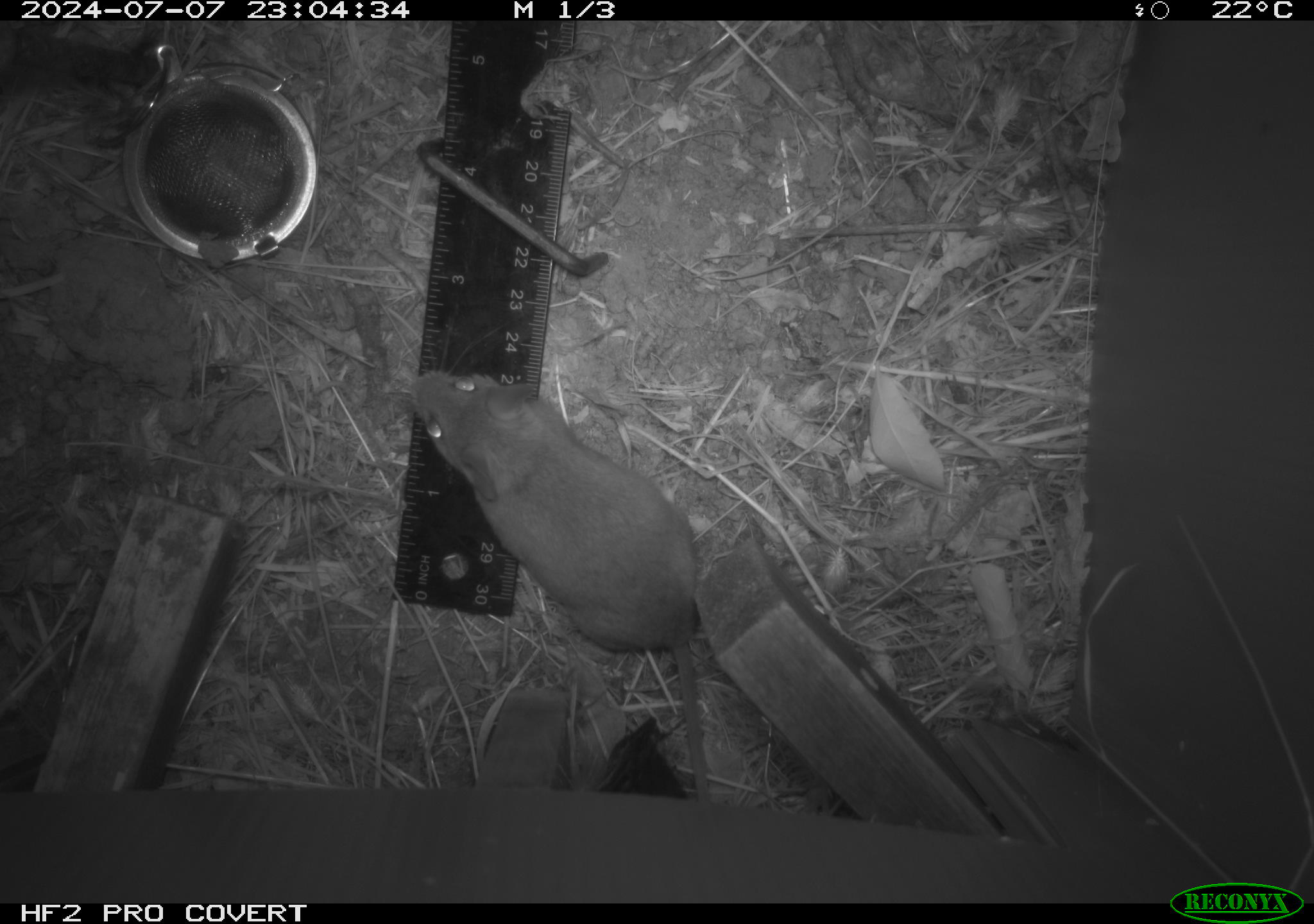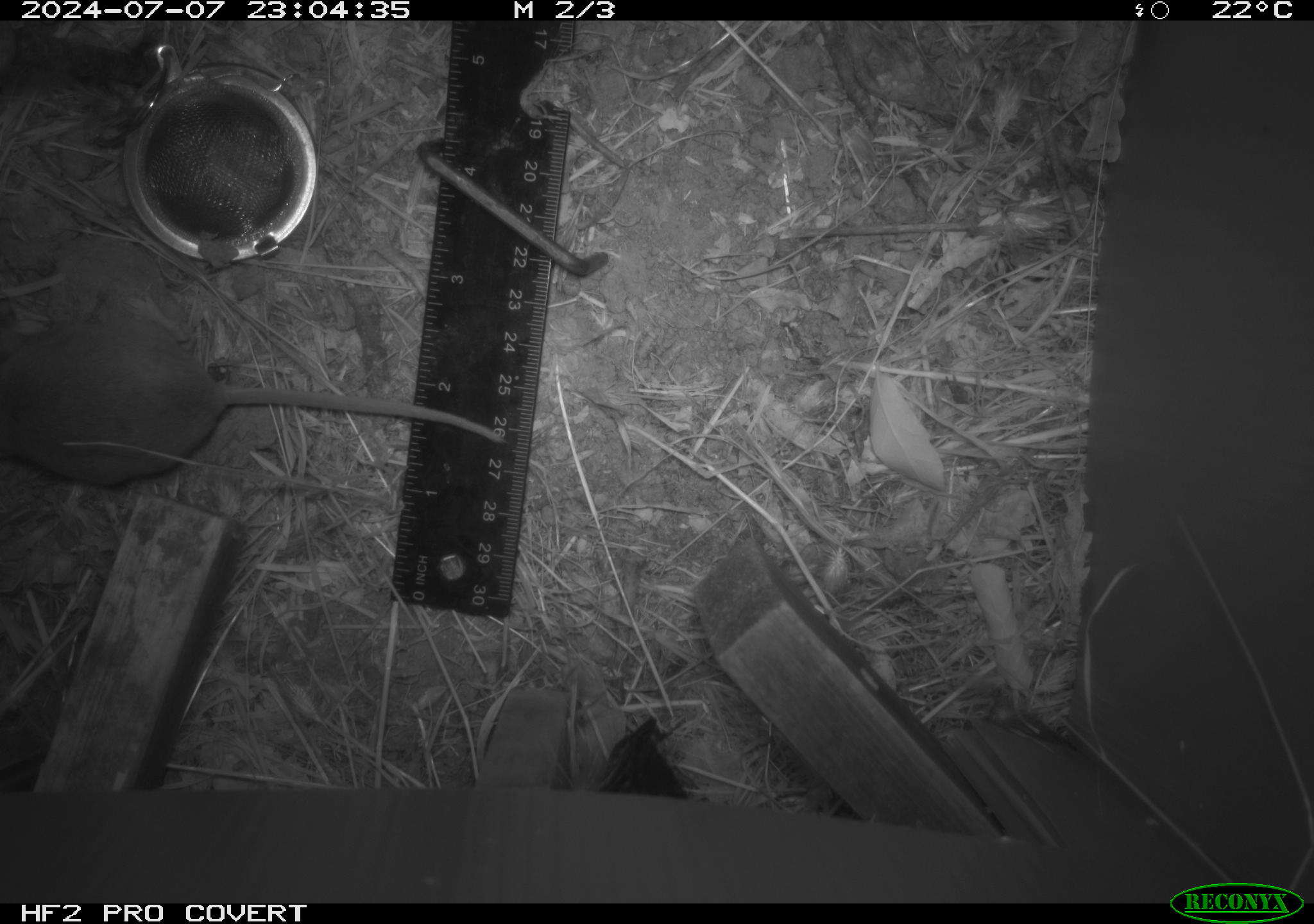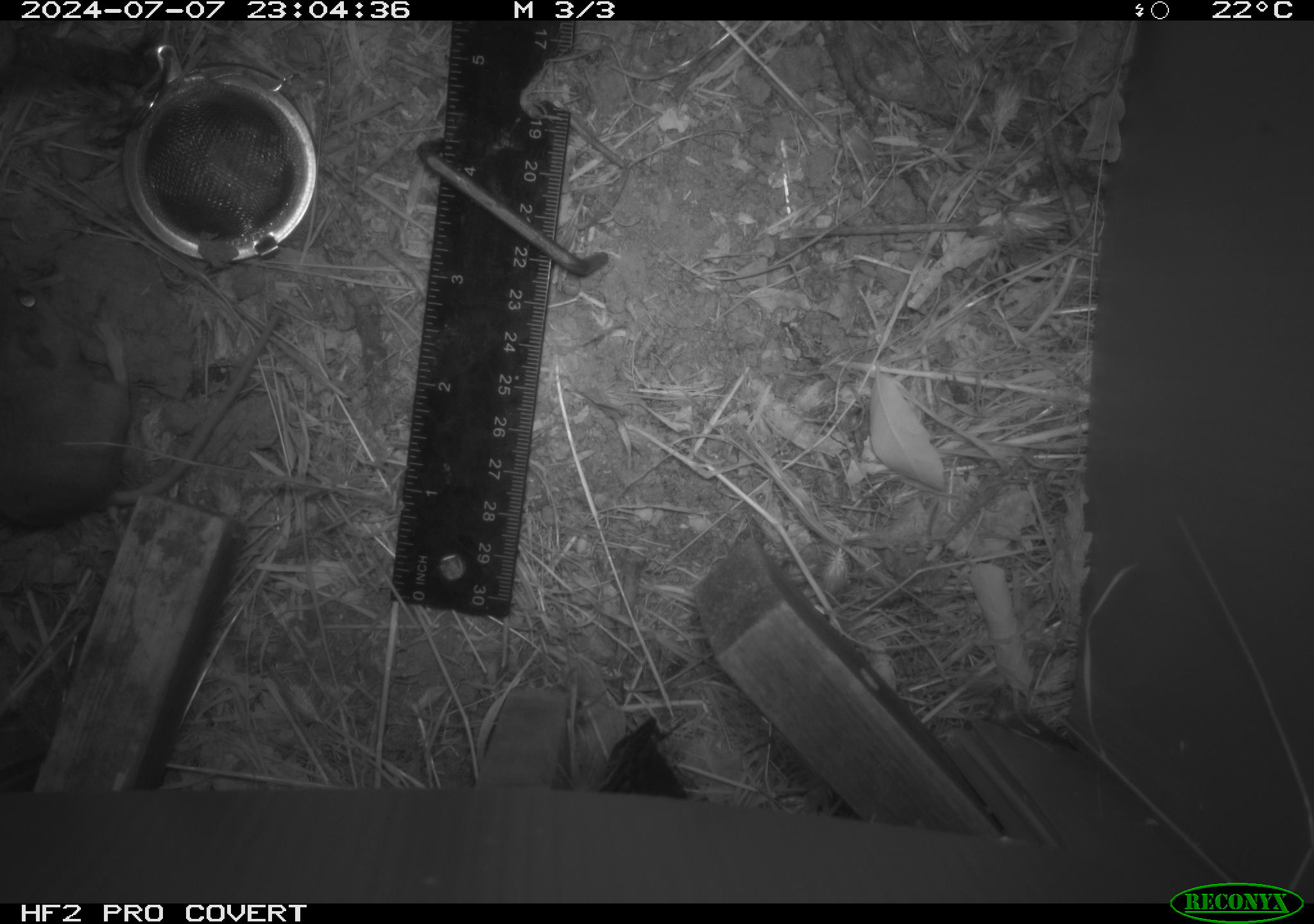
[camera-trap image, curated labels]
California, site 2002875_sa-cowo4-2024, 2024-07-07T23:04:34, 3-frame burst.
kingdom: Animalia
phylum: Chordata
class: Mammalia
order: Rodentia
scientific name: Rodentia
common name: rodent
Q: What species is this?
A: Rodent (Rodentia).